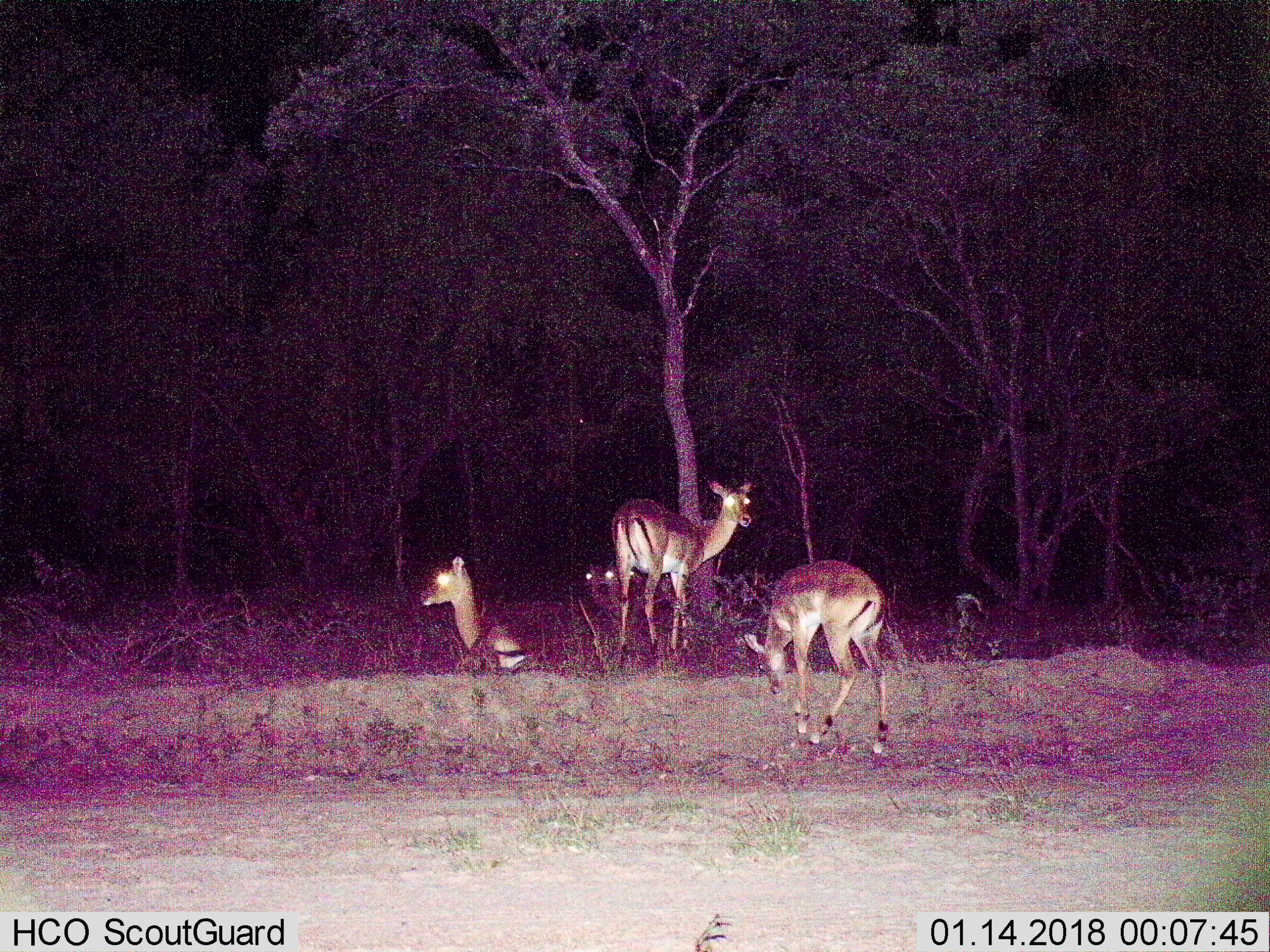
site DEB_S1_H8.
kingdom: Animalia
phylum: Chordata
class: Mammalia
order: Artiodactyla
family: Bovidae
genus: Aepyceros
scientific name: Aepyceros melampus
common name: impala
Impala (Aepyceros melampus), count 4. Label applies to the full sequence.